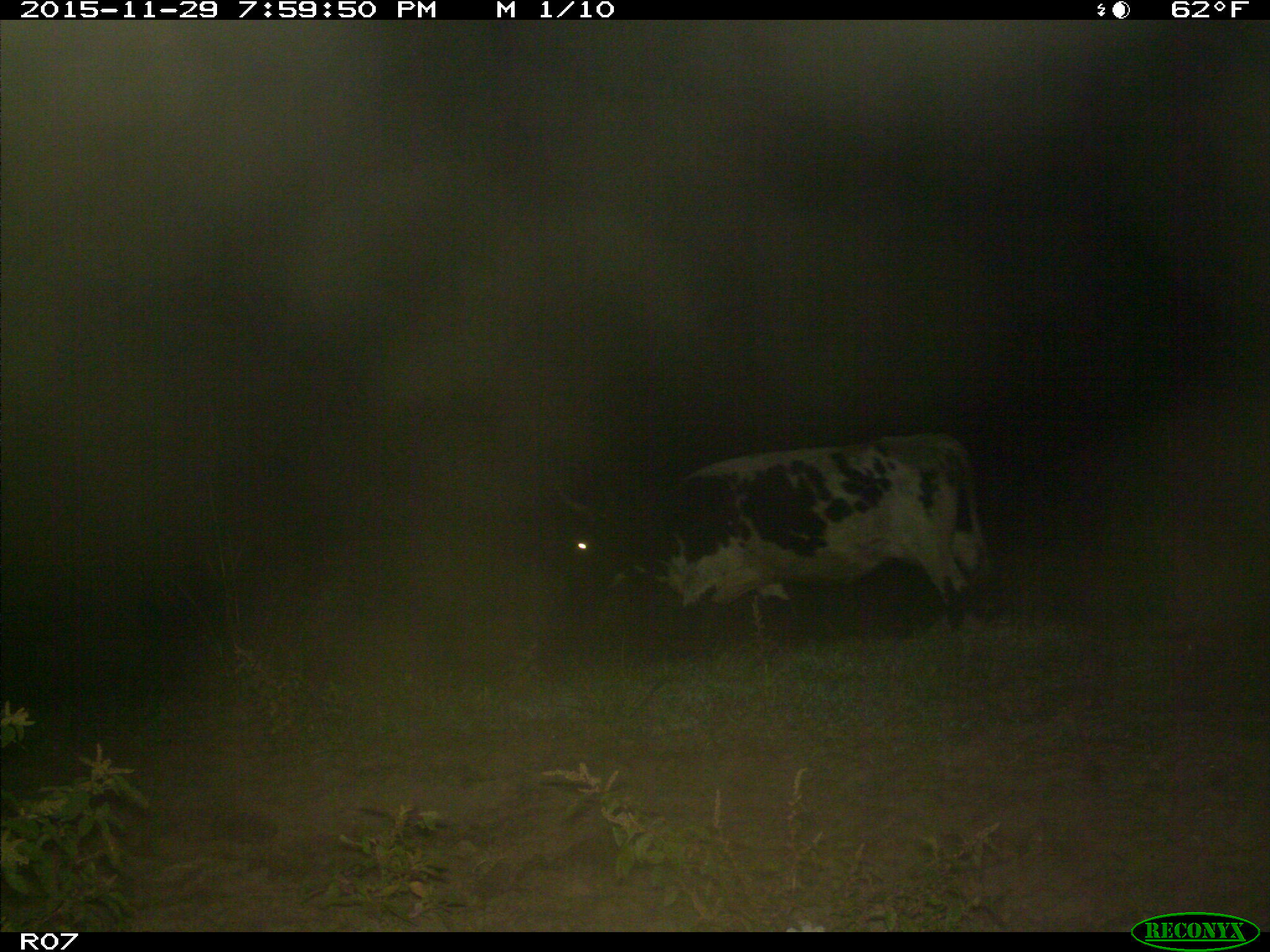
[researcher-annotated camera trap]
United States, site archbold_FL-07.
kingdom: Animalia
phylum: Chordata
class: Mammalia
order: Artiodactyla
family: Bovidae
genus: Bos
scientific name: Bos taurus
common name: domestic cow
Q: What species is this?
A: Bos taurus (domestic cow).